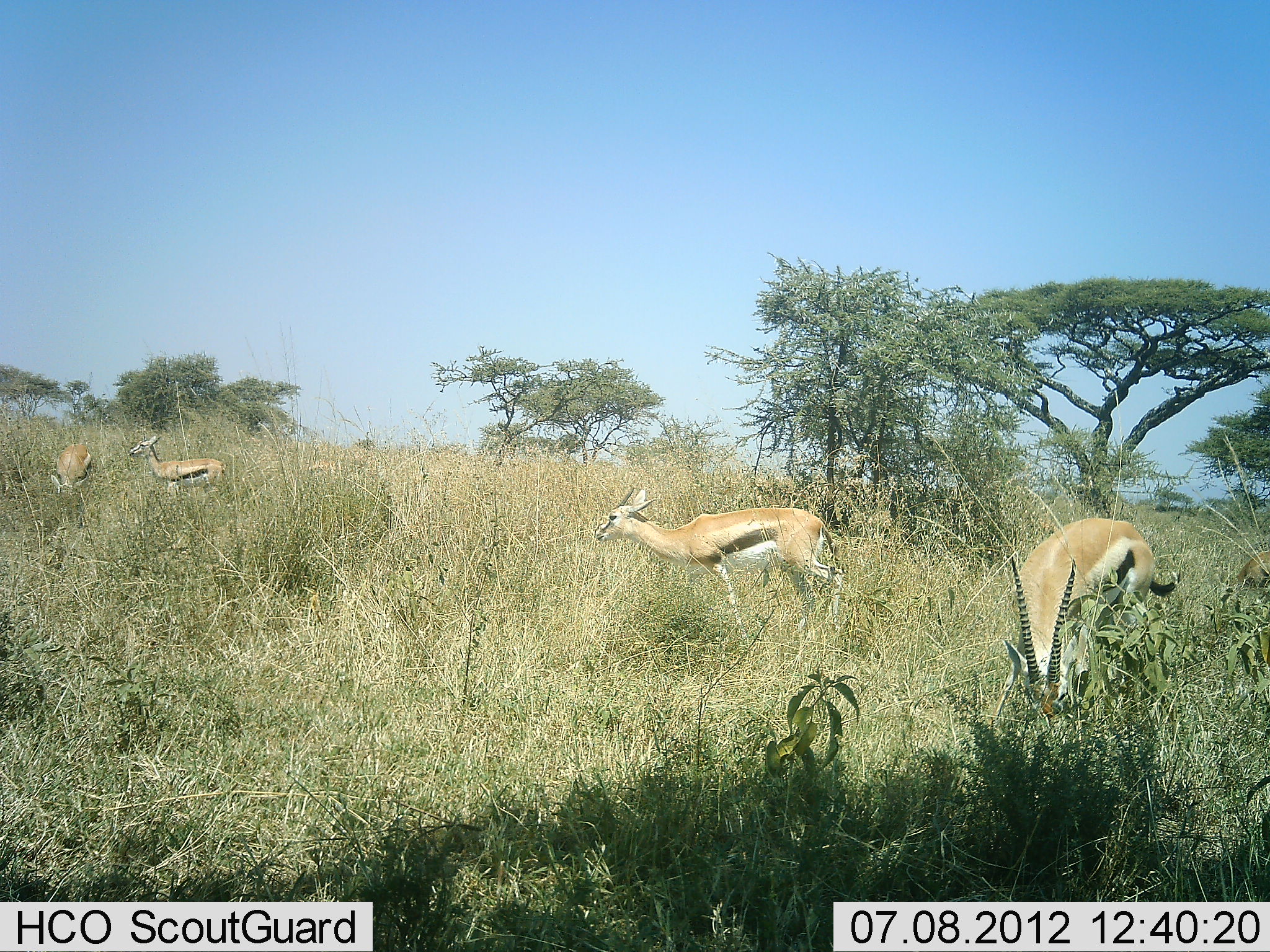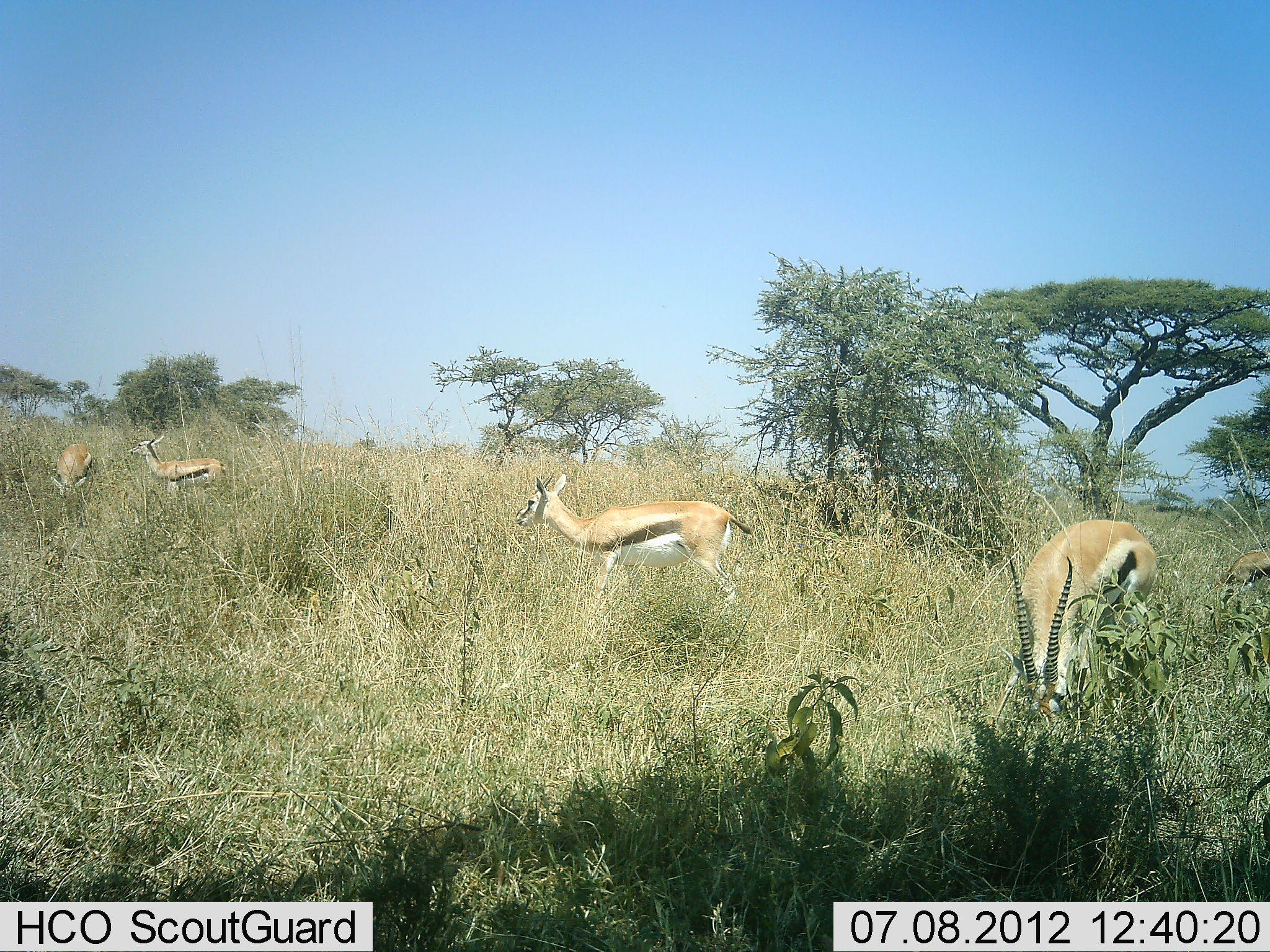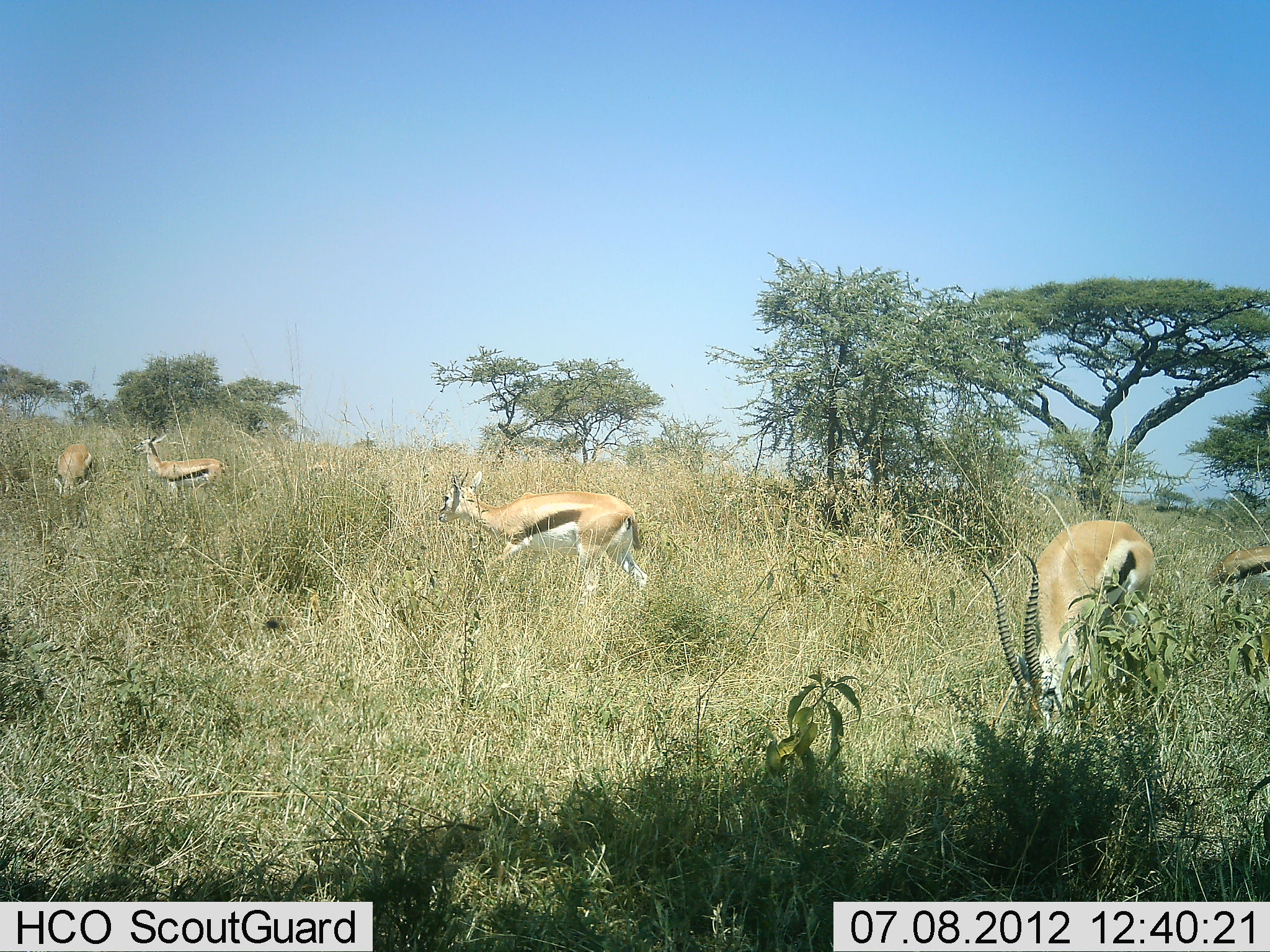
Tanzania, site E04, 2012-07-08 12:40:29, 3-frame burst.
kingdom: Animalia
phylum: Chordata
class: Mammalia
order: Artiodactyla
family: Bovidae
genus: Eudorcas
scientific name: Eudorcas thomsonii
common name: thomson's gazelle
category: gazellethomsons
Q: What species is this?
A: Gazellethomsons (thomson's gazelle) (Eudorcas thomsonii).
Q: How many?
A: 6.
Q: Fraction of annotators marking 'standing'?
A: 80%.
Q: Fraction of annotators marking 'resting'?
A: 0%.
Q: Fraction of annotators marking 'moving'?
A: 50%.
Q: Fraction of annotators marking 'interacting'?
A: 0%.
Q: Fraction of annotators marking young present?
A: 0%.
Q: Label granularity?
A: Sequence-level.